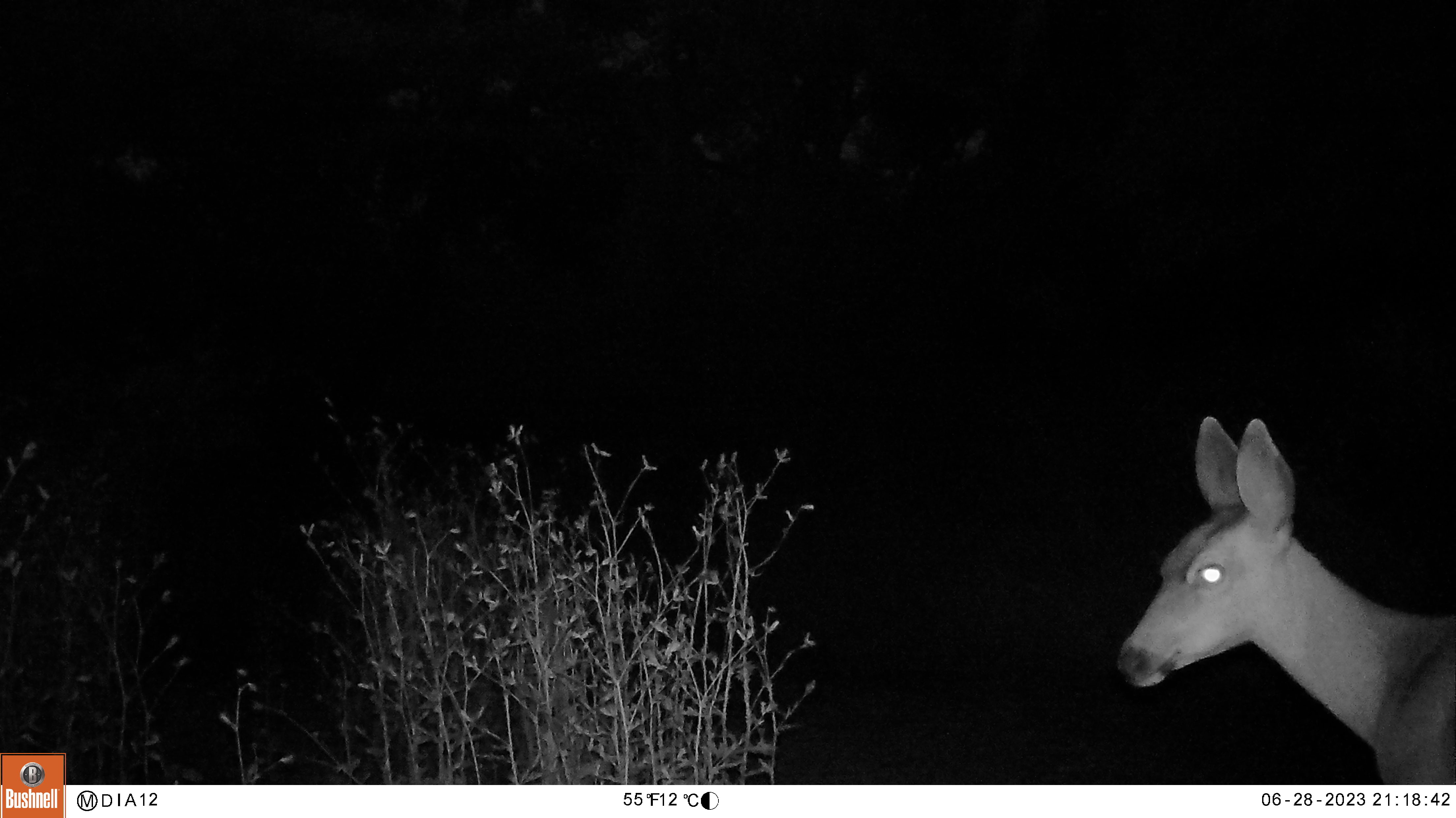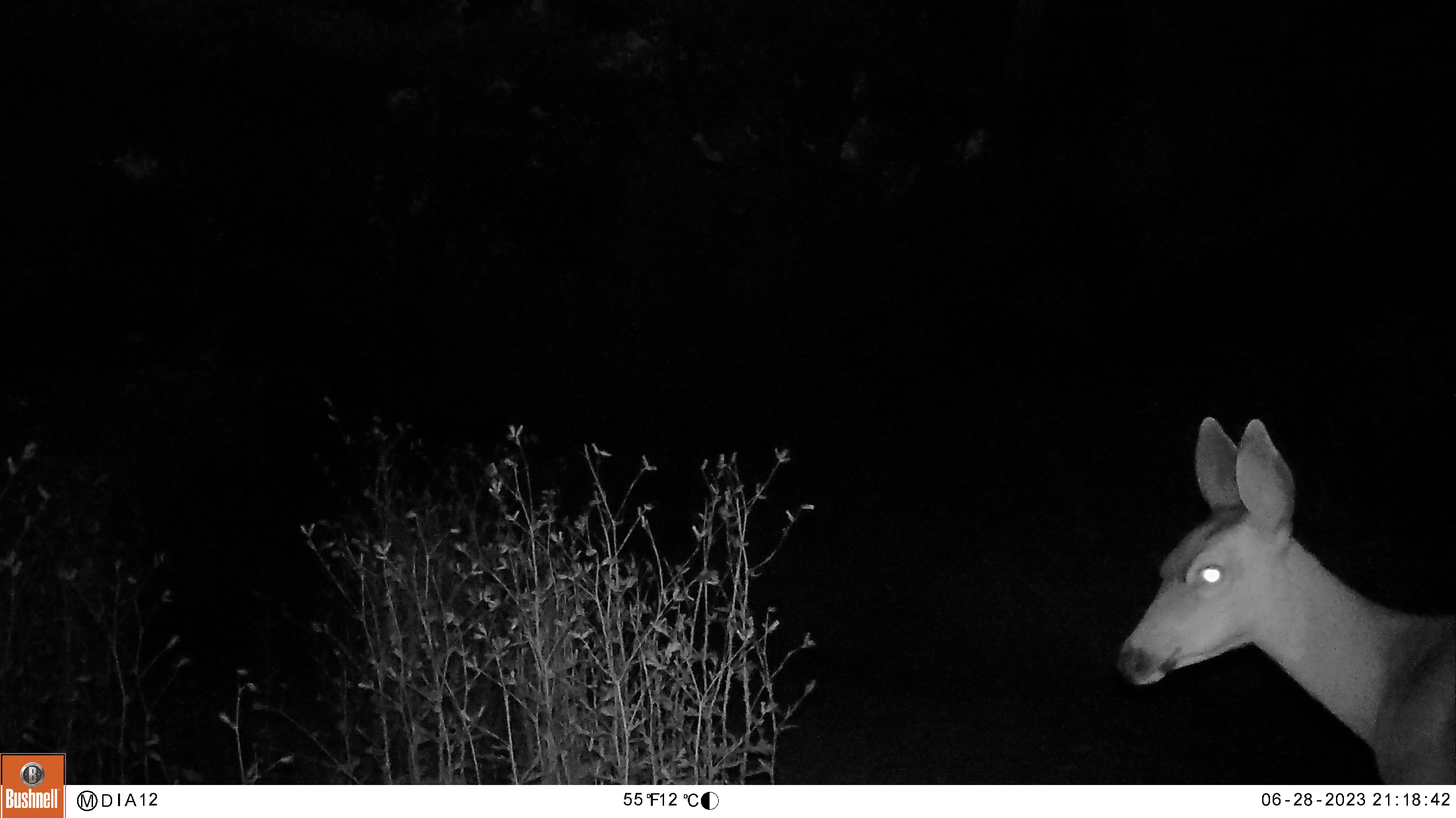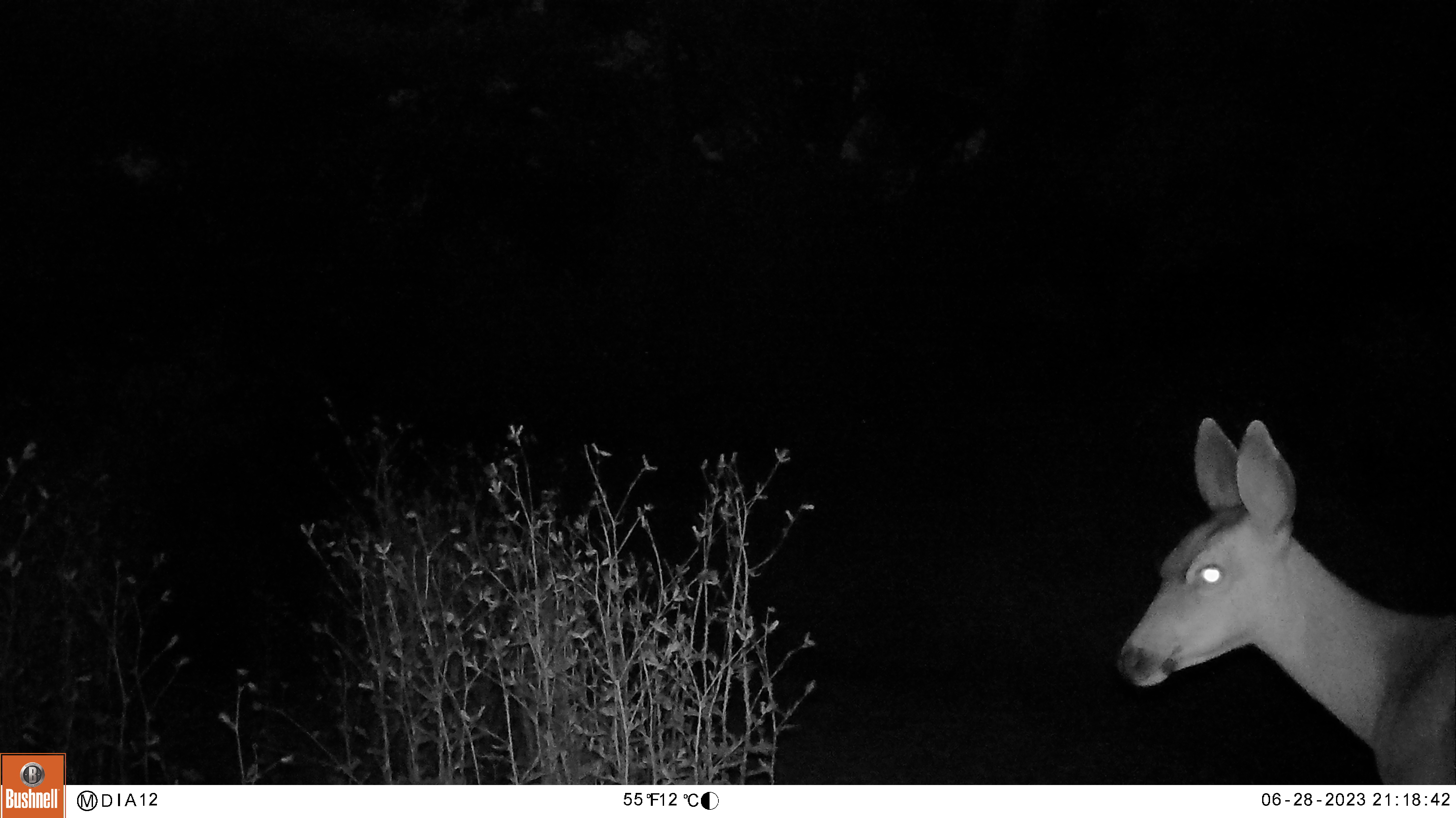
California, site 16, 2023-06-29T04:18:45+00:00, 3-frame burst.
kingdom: Animalia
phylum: Chordata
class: Mammalia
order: Artiodactyla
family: Cervidae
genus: Odocoileus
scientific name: Odocoileus hemionus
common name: mule deer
Mule deer (Odocoileus hemionus).